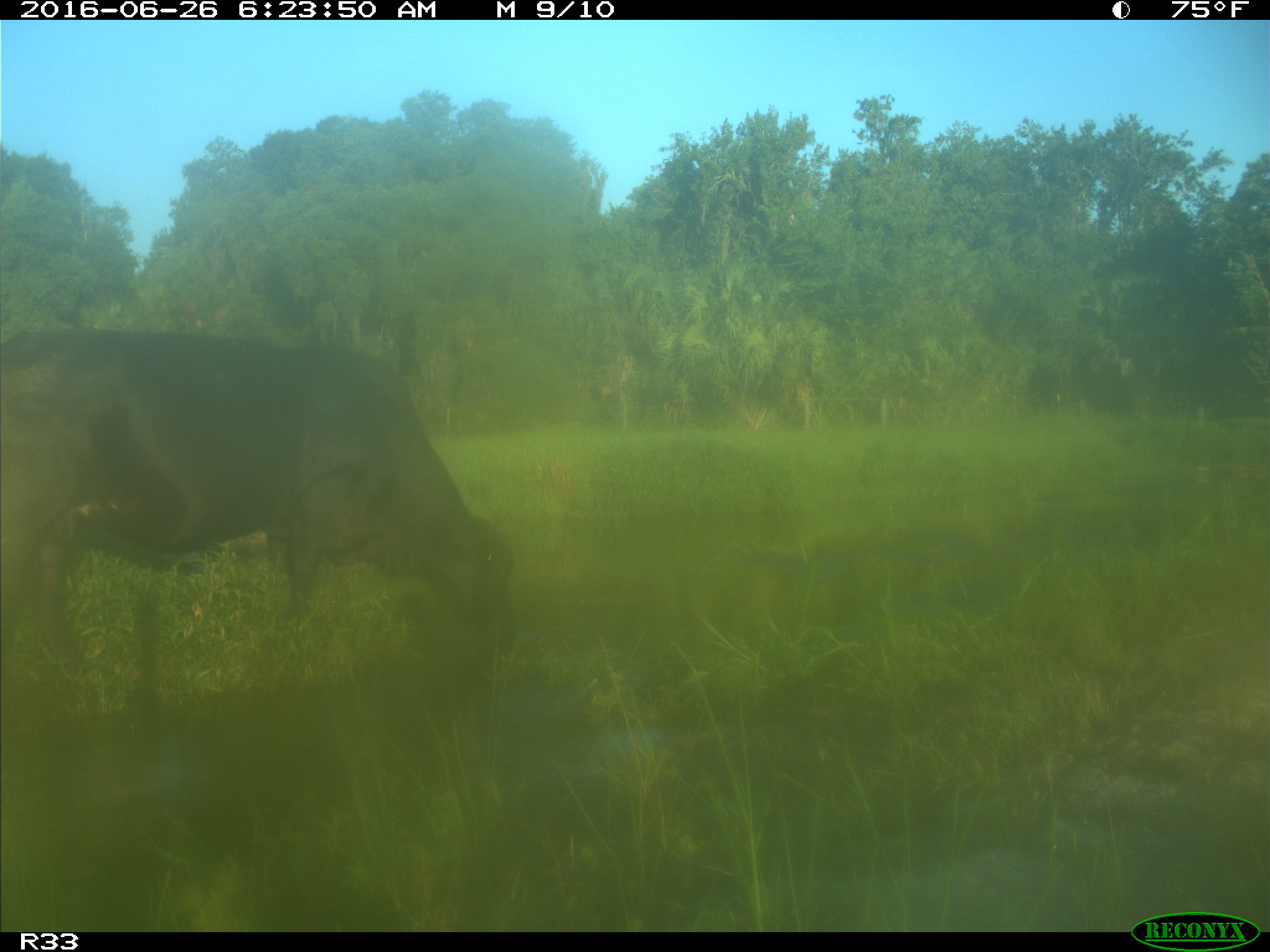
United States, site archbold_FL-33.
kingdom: Animalia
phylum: Chordata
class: Mammalia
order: Artiodactyla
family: Bovidae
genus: Bos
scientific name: Bos taurus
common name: domestic cow